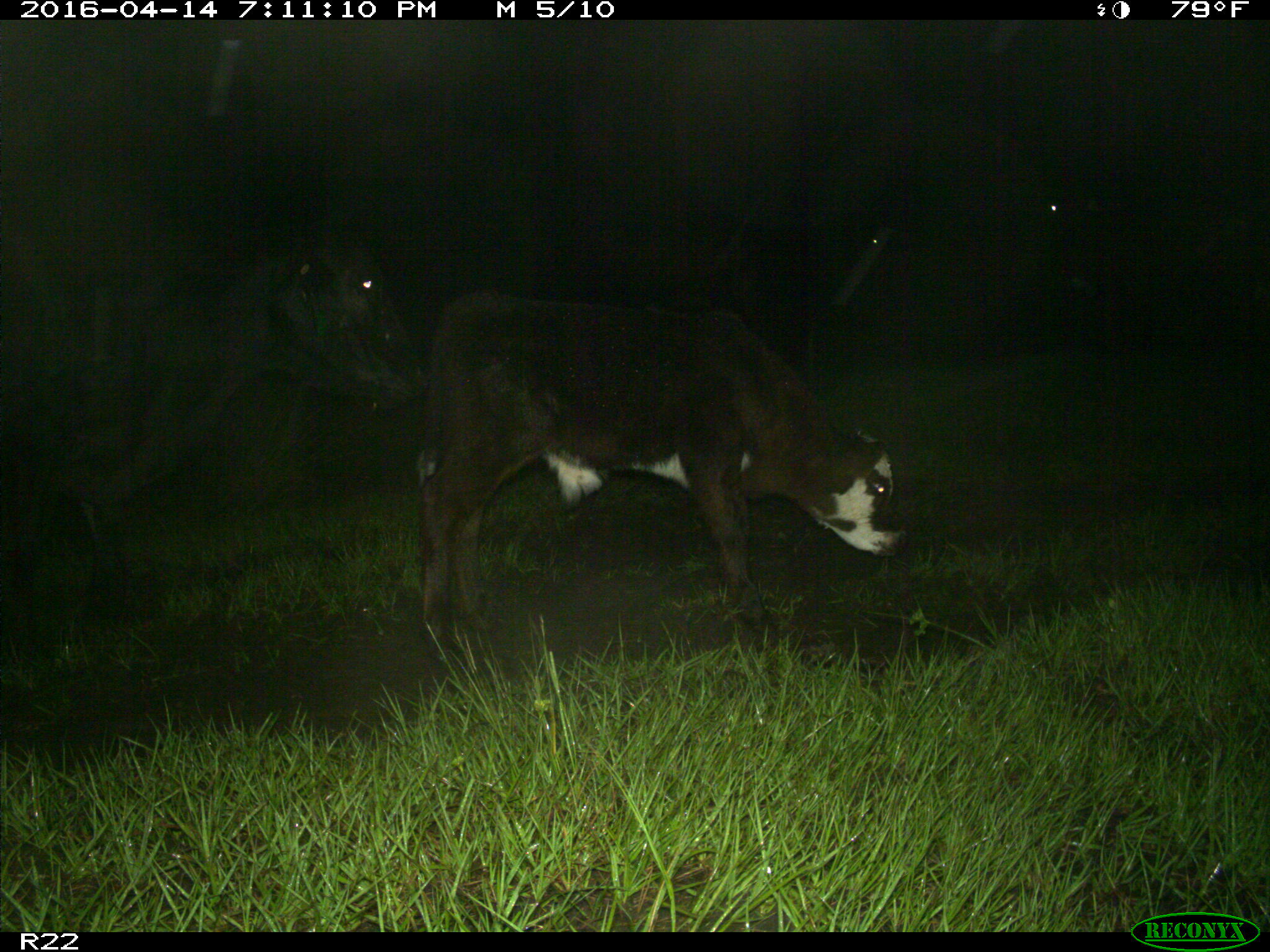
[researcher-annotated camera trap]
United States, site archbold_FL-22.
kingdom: Animalia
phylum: Chordata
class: Mammalia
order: Artiodactyla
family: Bovidae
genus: Bos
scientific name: Bos taurus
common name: domestic cow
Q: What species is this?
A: Bos taurus (domestic cow).